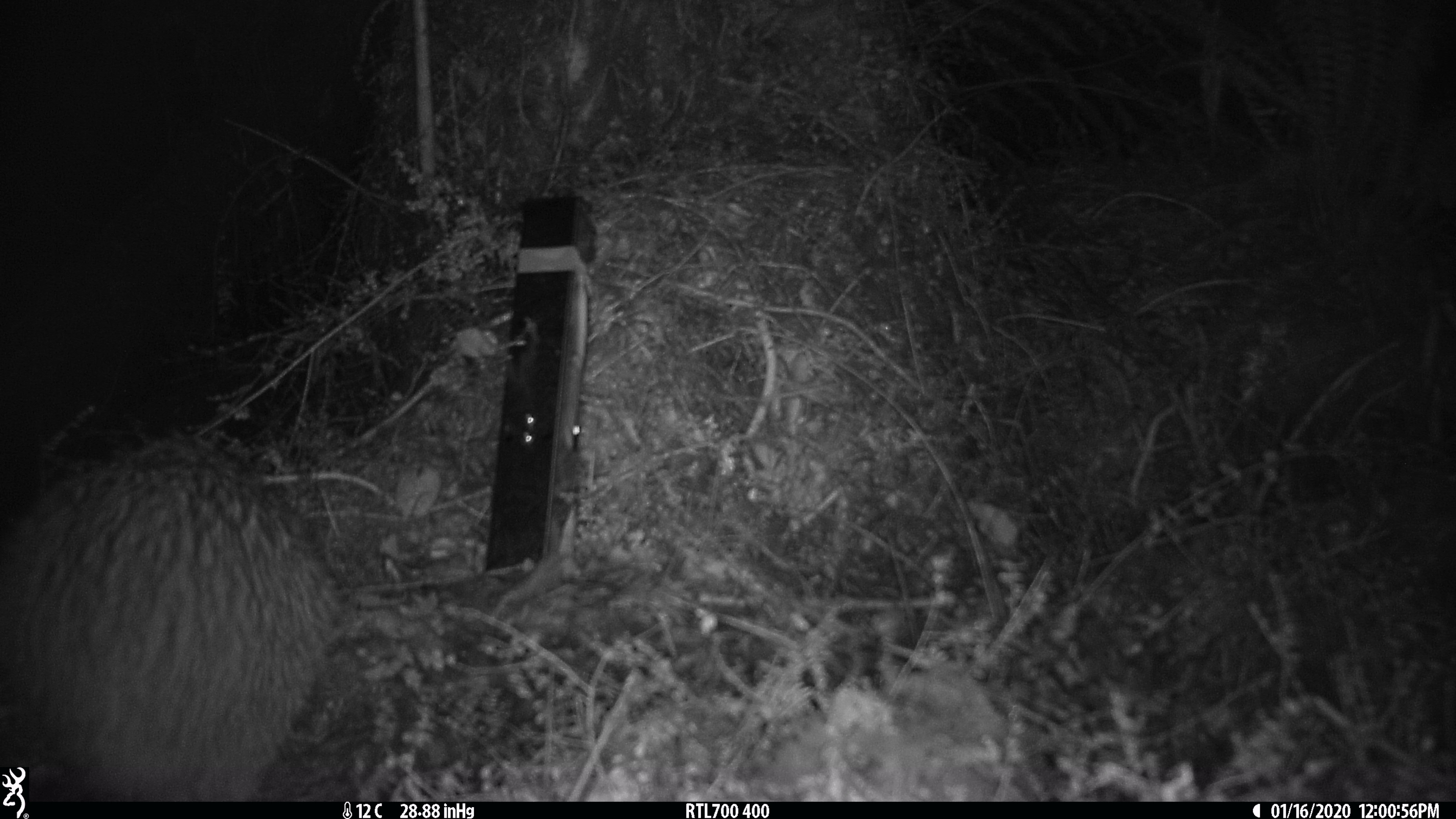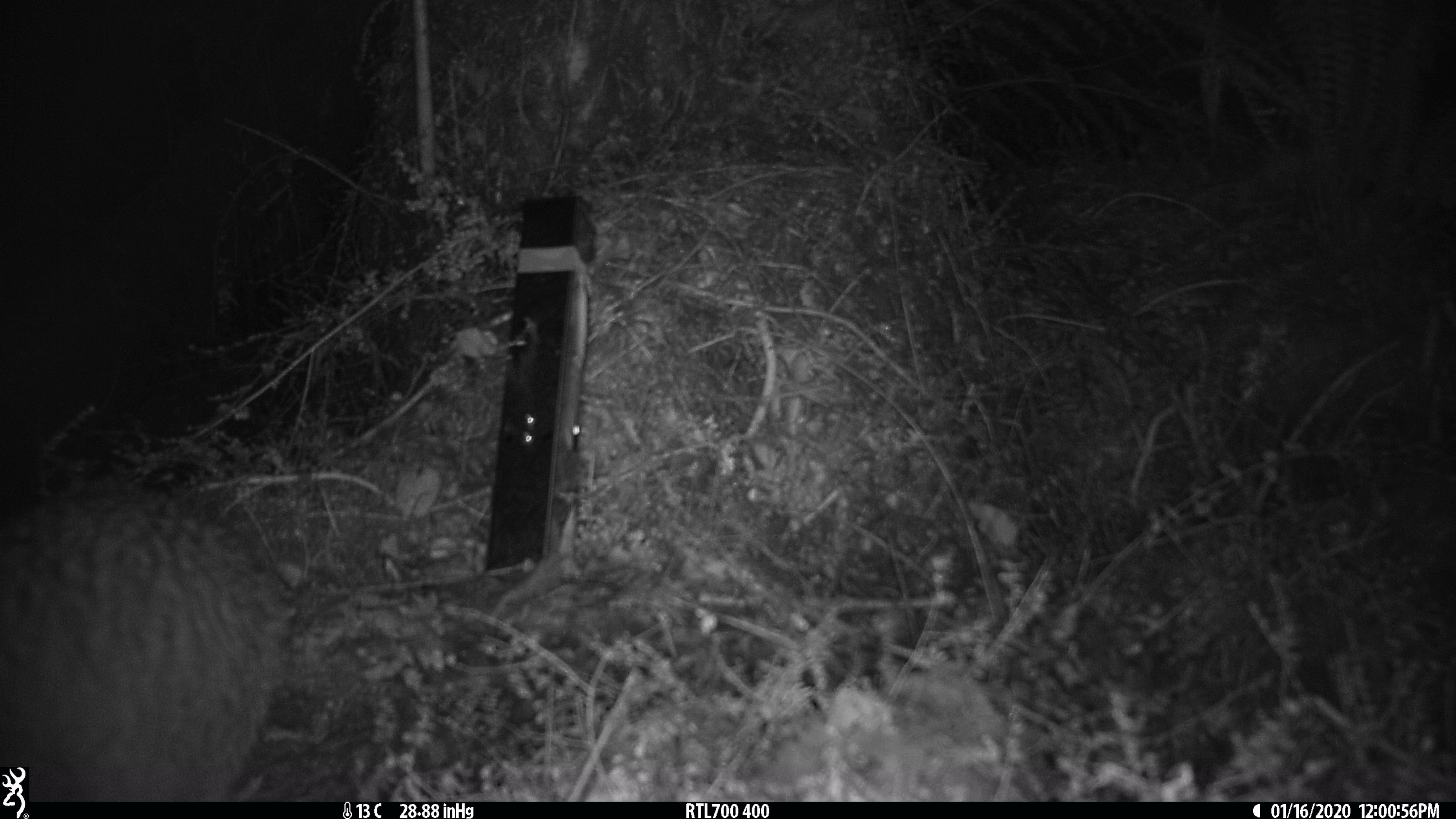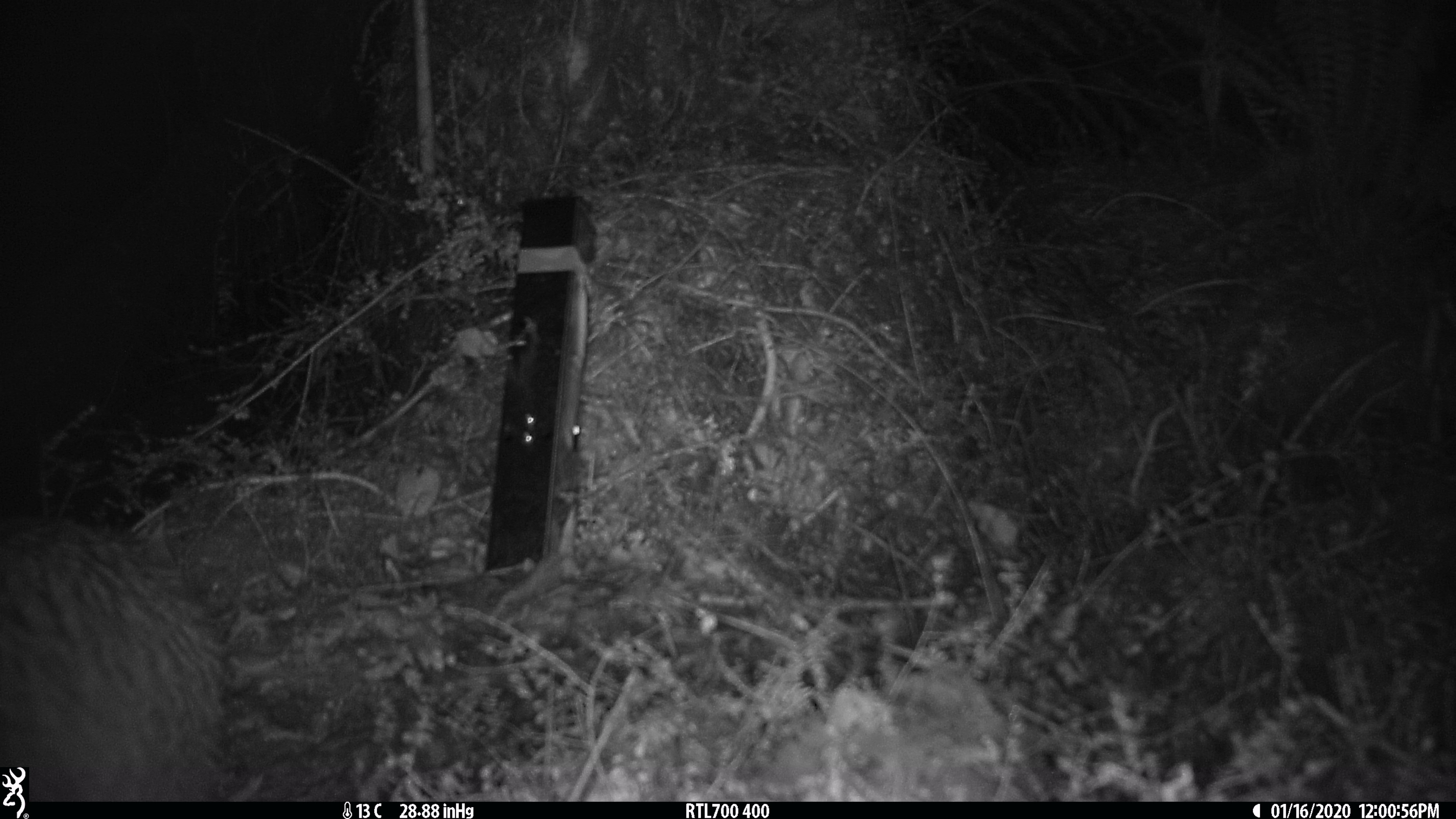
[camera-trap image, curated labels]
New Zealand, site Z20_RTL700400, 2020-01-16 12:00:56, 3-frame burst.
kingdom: Animalia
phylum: Chordata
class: Aves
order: Apterygiformes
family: Apterygidae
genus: Apteryx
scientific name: Apteryx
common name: kiwi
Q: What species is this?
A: Kiwi (Apteryx).